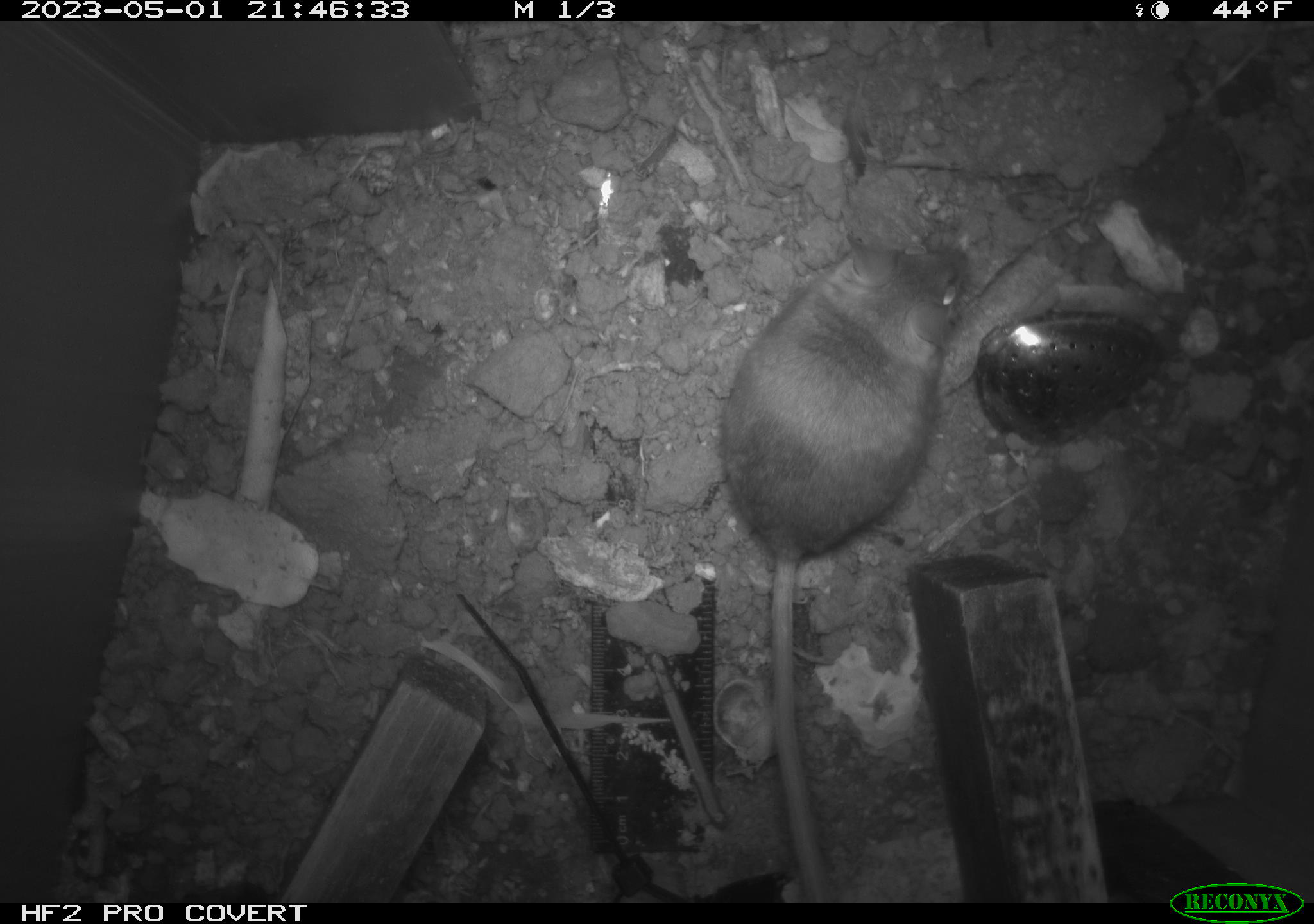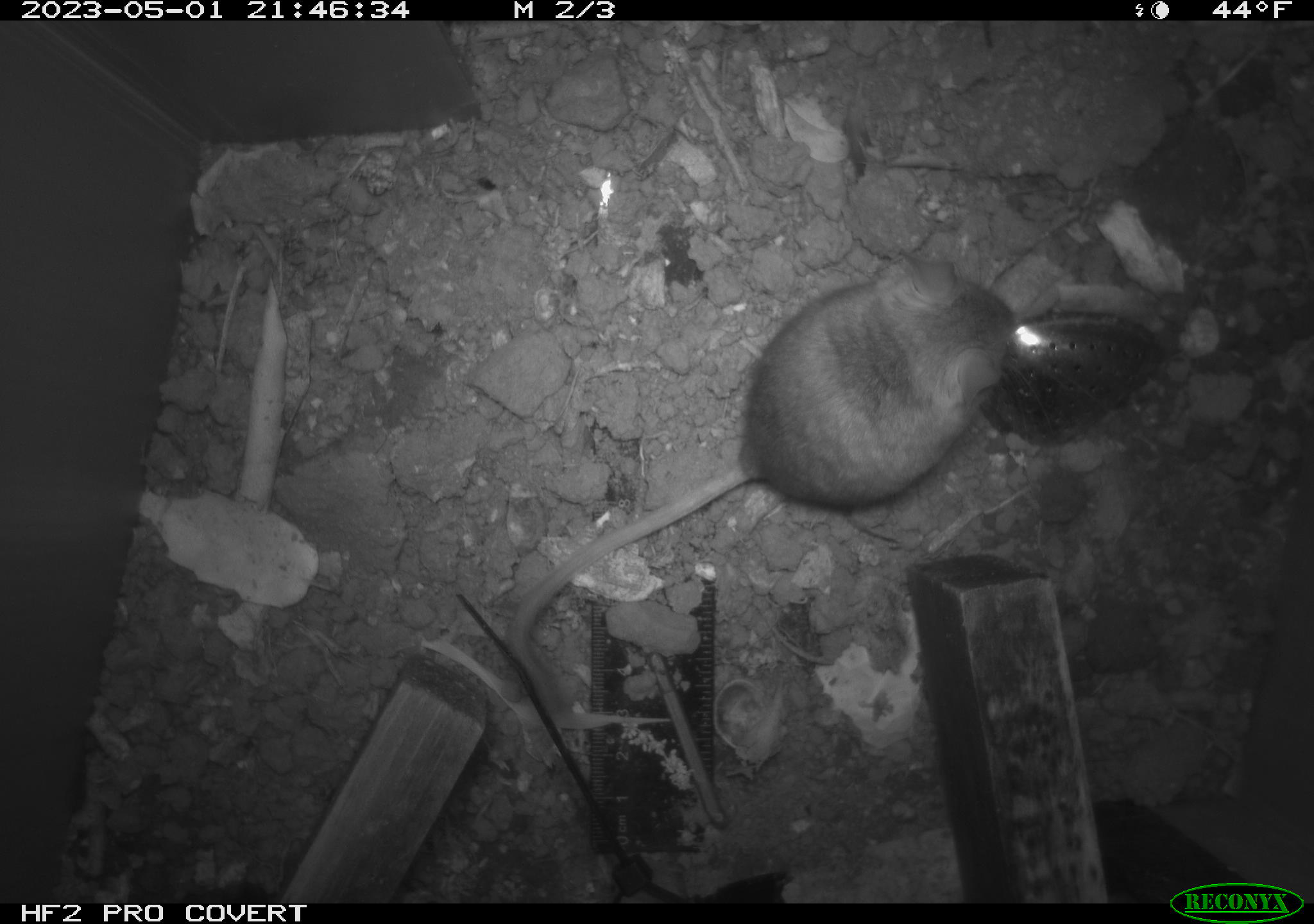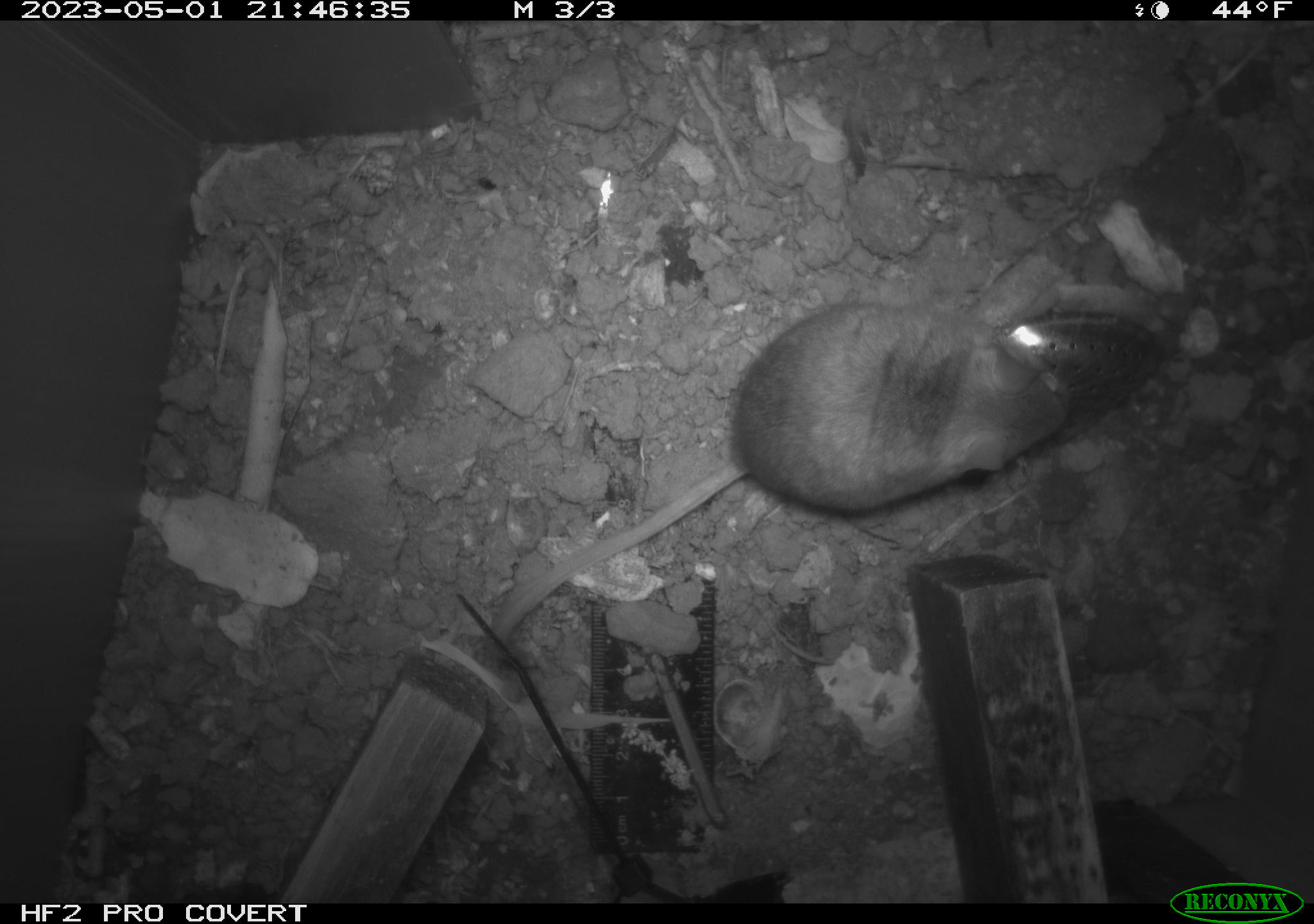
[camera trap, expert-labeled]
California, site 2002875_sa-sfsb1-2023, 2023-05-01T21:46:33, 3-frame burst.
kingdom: Animalia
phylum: Chordata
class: Mammalia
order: Rodentia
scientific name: Rodentia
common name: mouse species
Mouse species (Rodentia).